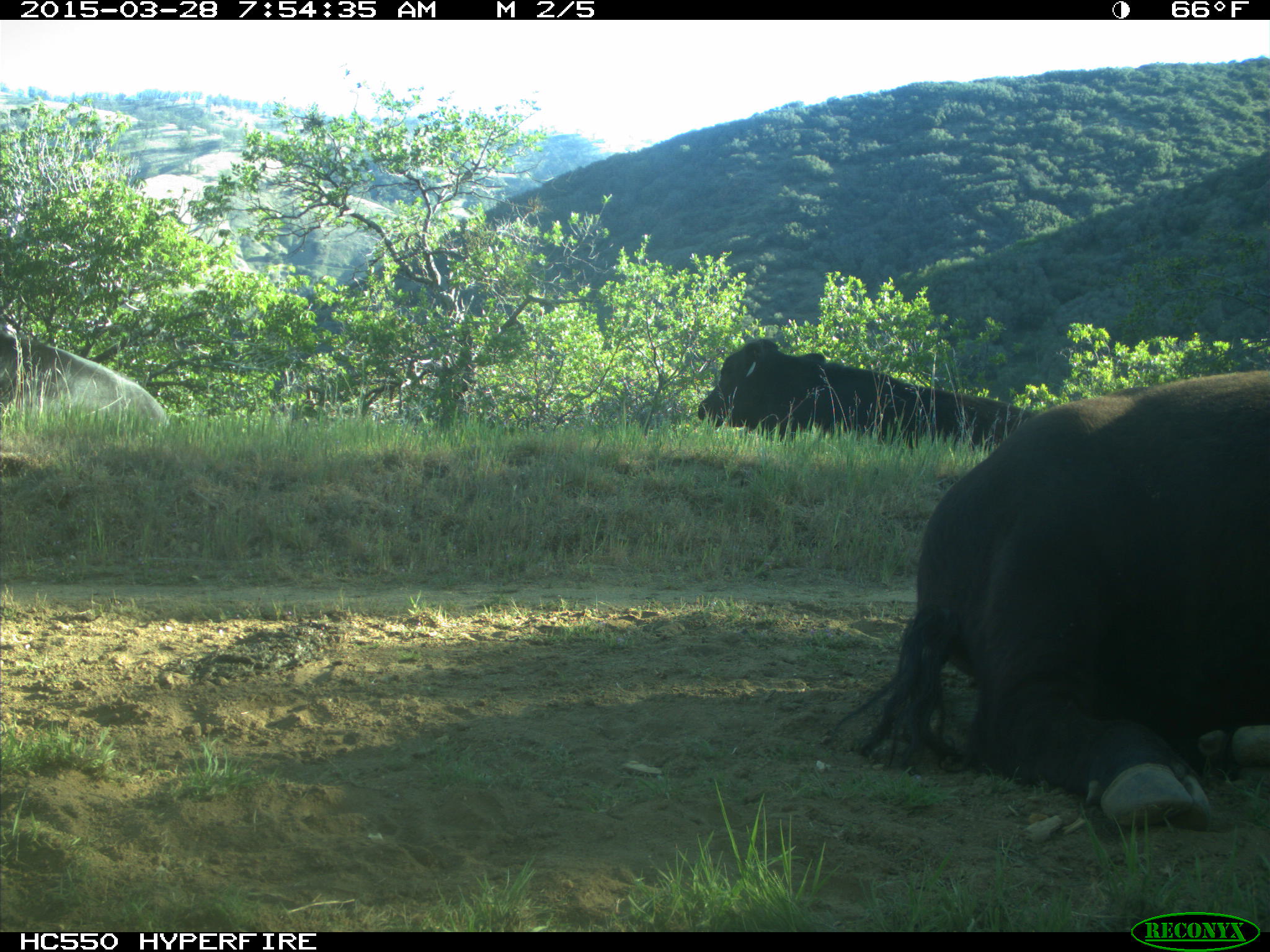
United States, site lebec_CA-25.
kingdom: Animalia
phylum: Chordata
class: Mammalia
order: Artiodactyla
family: Bovidae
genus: Bos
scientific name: Bos taurus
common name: domestic cow